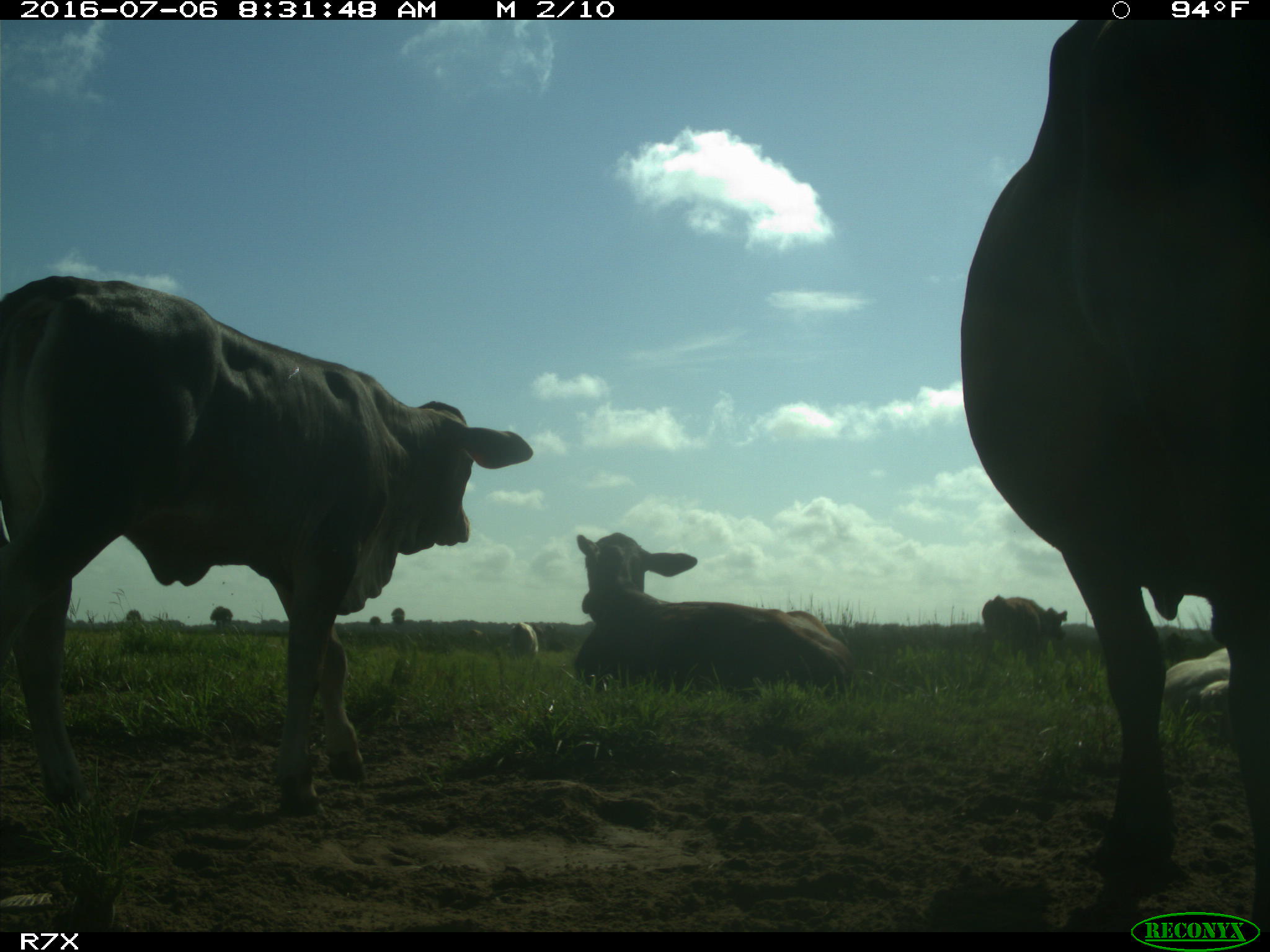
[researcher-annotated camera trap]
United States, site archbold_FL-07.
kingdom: Animalia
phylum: Chordata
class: Mammalia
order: Artiodactyla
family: Bovidae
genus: Bos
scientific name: Bos taurus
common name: domestic cow